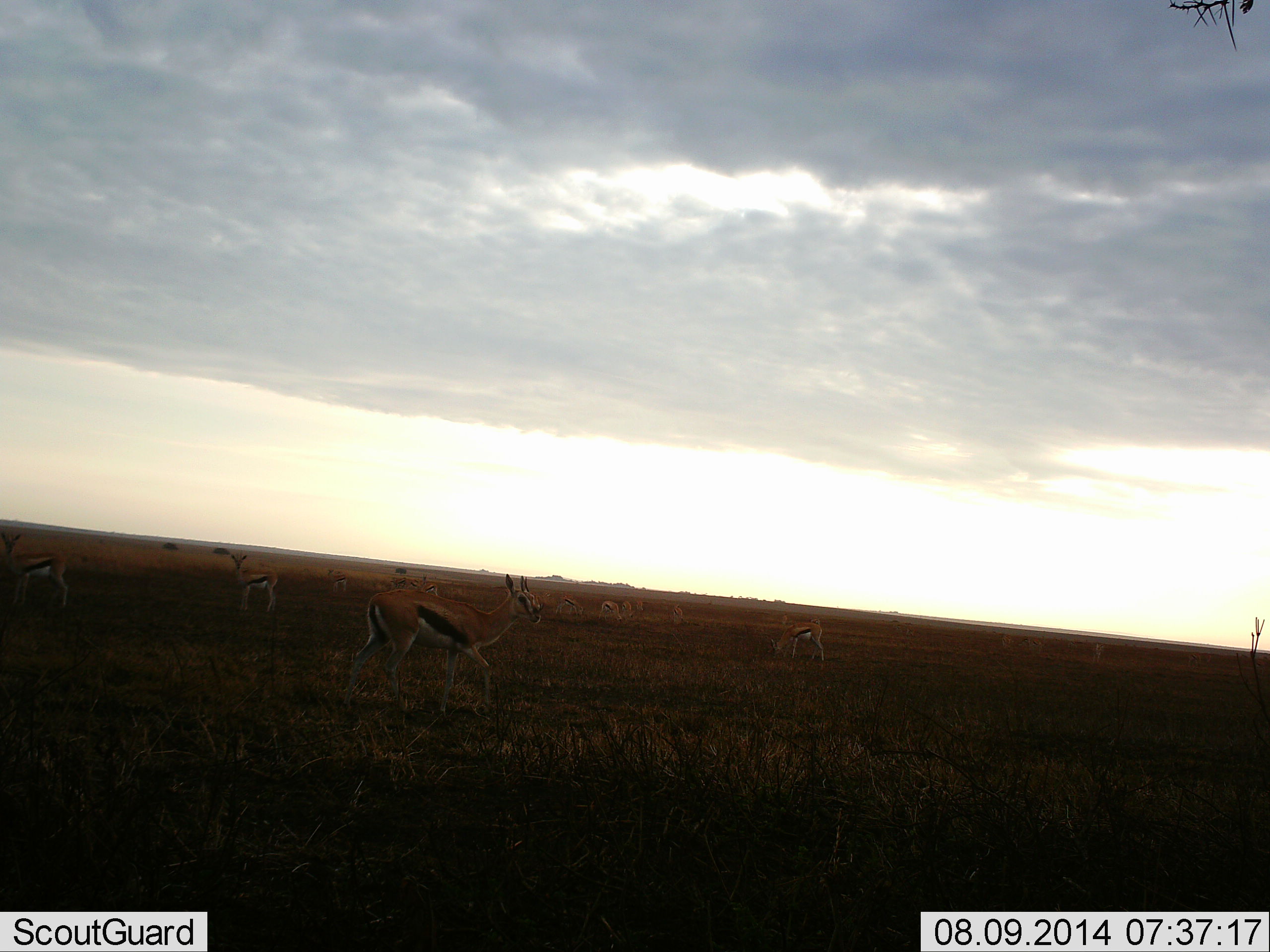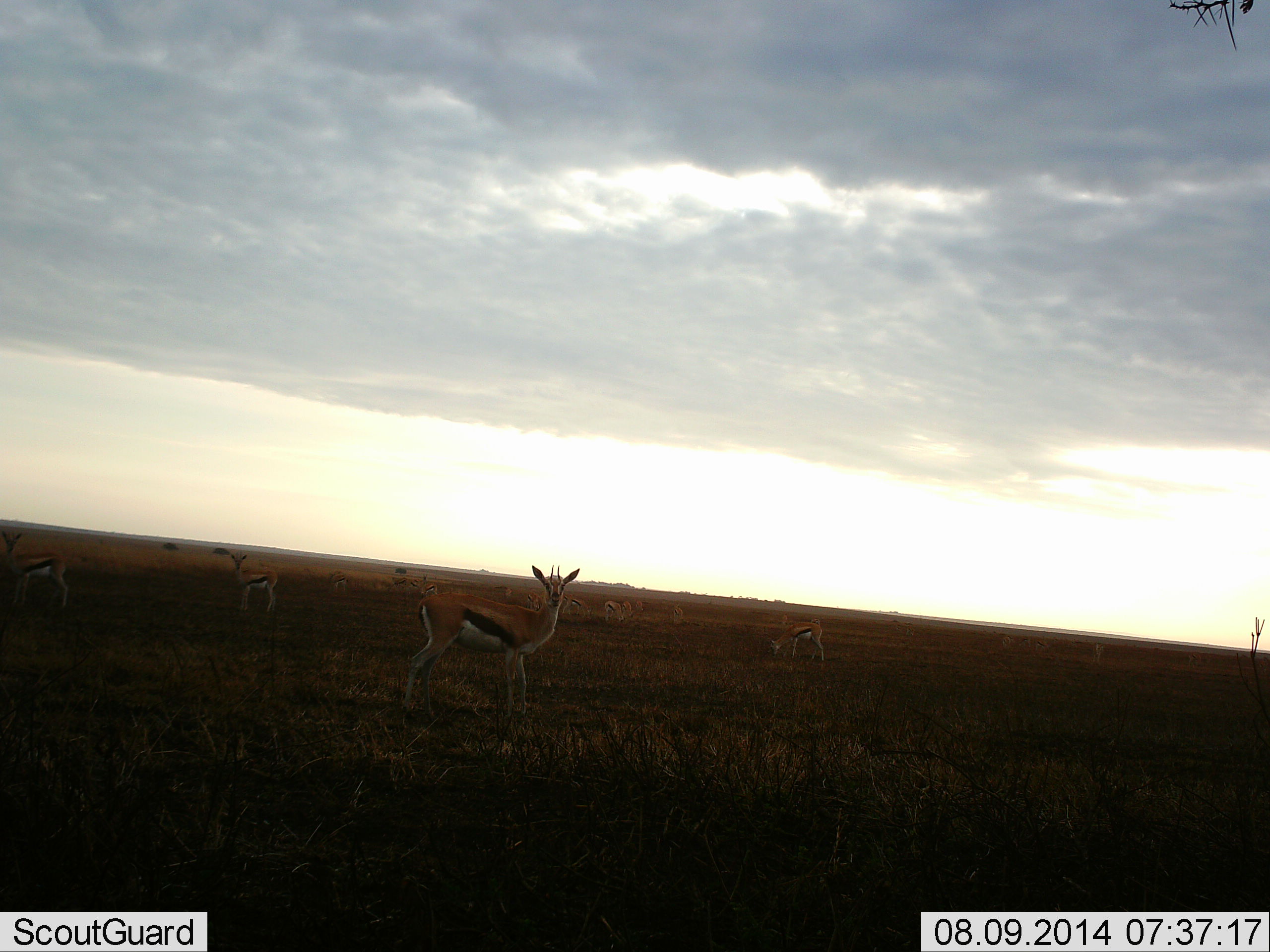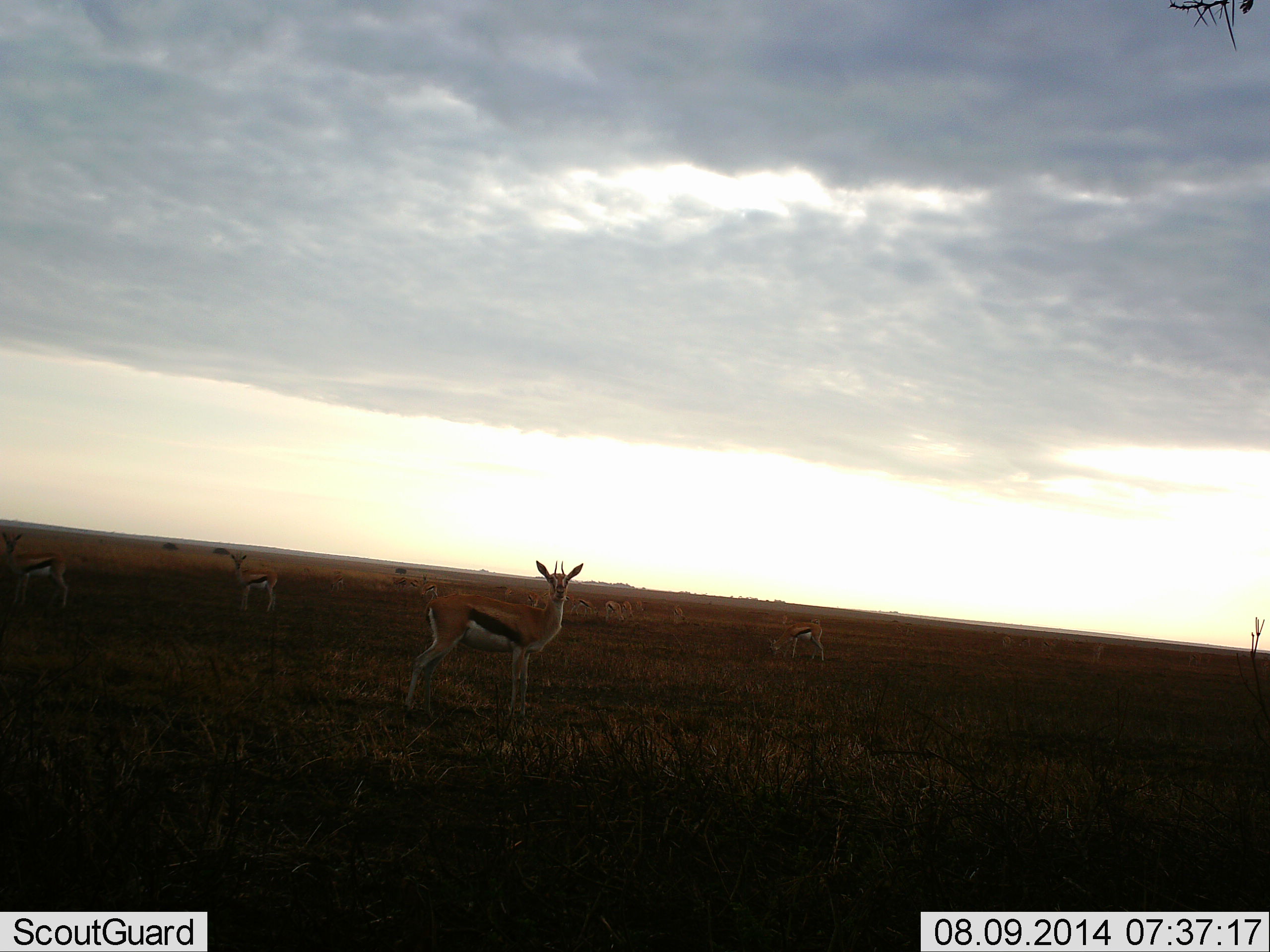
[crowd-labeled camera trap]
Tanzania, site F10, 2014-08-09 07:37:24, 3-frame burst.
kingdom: Animalia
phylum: Chordata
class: Mammalia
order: Artiodactyla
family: Bovidae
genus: Eudorcas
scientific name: Eudorcas thomsonii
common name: thomson's gazelle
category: gazellethomsons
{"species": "gazellethomsons (thomson's gazelle) (Eudorcas thomsonii)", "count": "6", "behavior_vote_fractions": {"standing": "100%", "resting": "0%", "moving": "50%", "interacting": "0%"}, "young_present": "0%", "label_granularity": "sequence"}